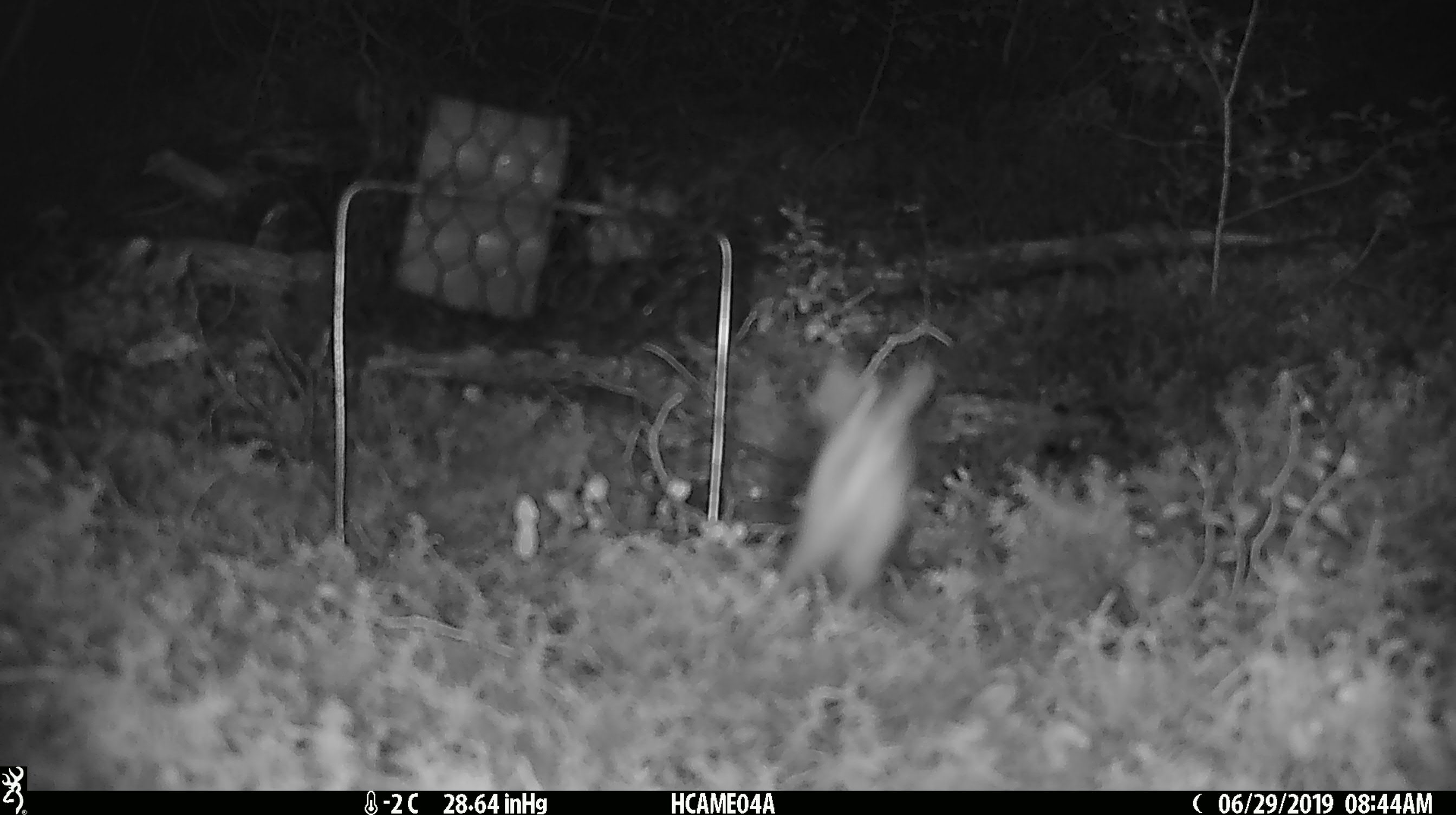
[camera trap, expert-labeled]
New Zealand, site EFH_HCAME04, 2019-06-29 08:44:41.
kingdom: Animalia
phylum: Chordata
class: Mammalia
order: Rodentia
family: Muridae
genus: Mus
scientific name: Mus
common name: mouse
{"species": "mouse (Mus)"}